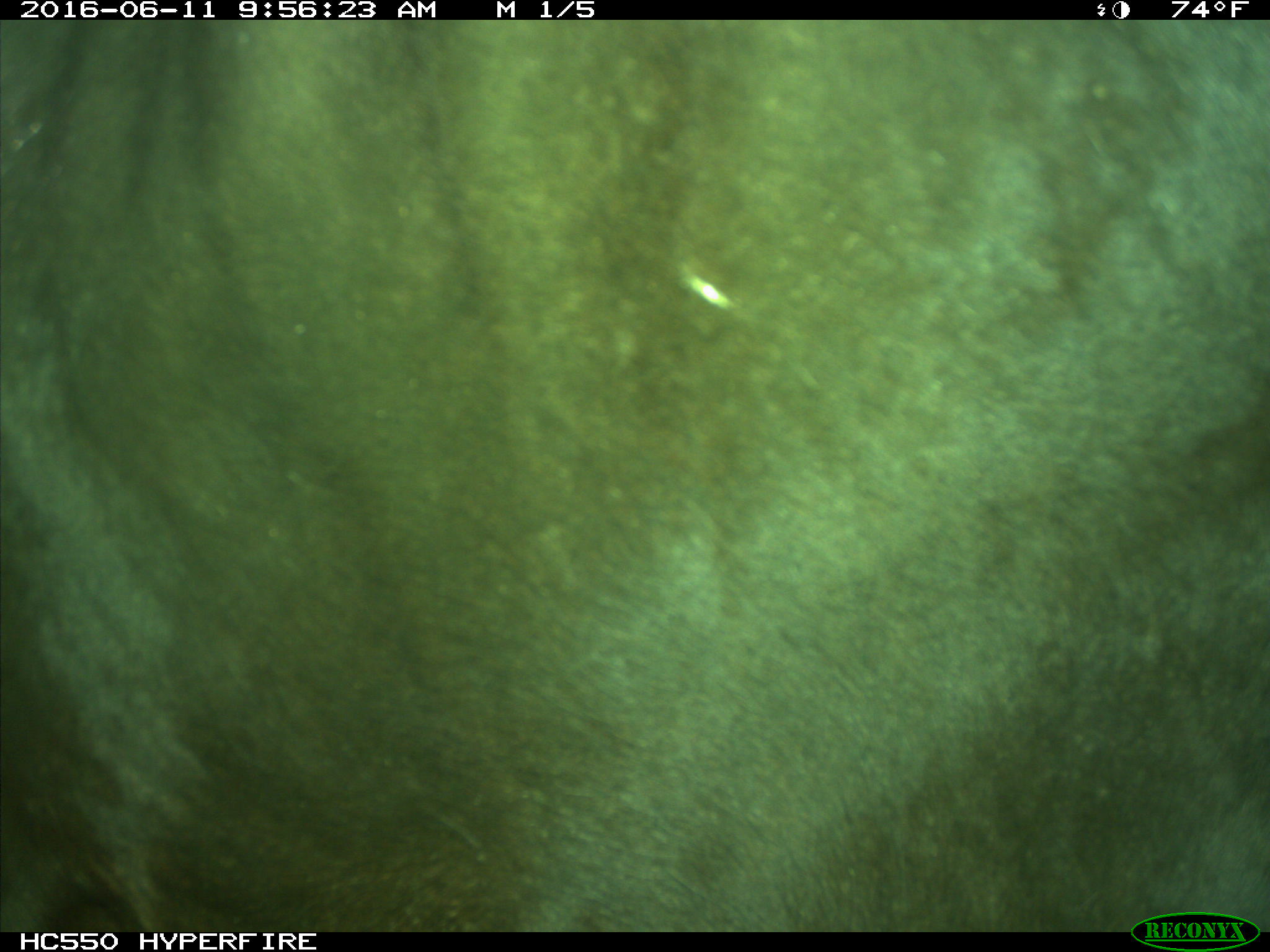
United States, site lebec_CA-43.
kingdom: Animalia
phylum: Chordata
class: Mammalia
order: Artiodactyla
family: Bovidae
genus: Bos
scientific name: Bos taurus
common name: domestic cow